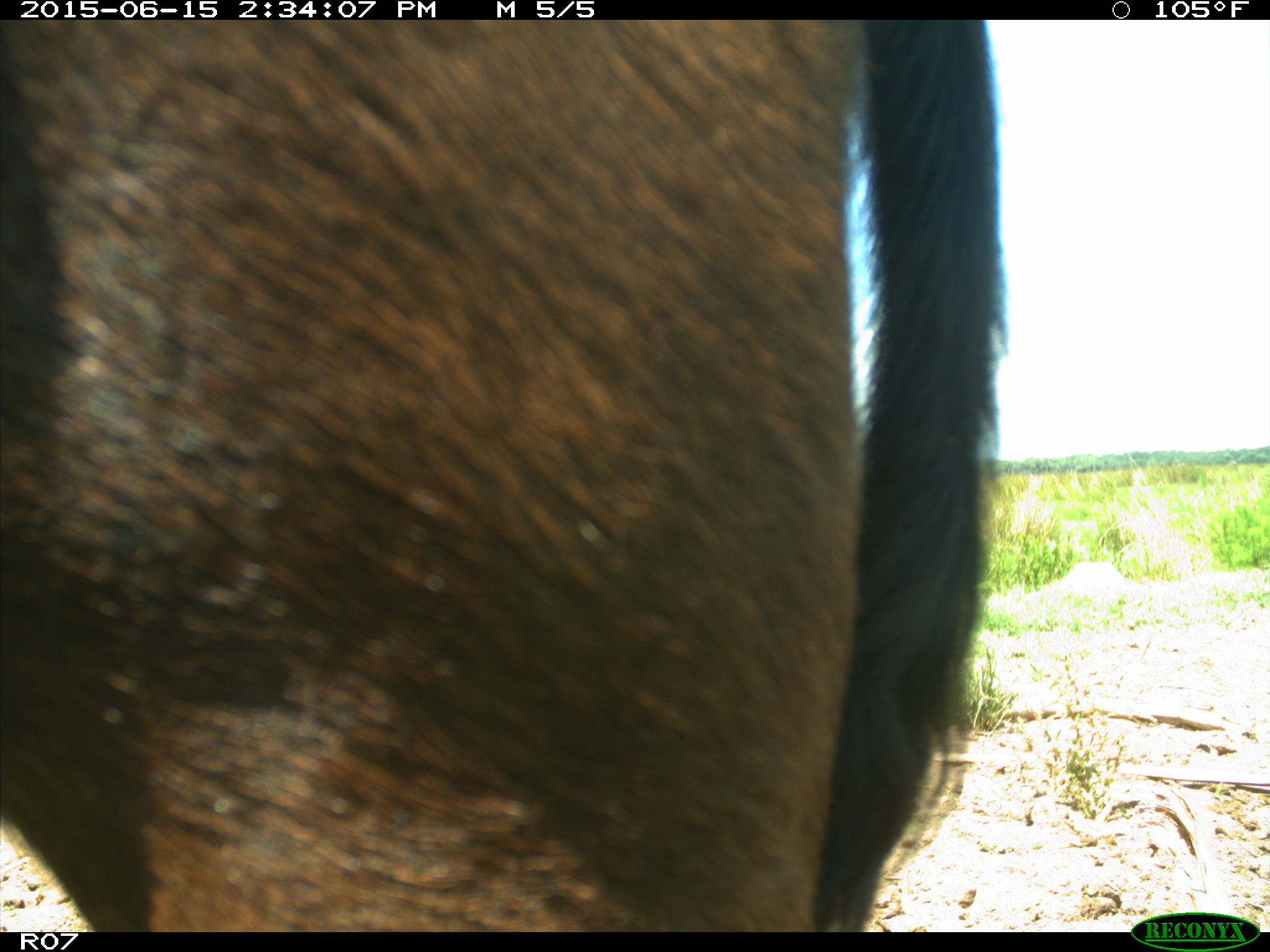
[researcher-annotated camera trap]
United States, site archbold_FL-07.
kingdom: Animalia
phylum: Chordata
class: Mammalia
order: Artiodactyla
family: Bovidae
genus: Bos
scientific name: Bos taurus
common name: domestic cow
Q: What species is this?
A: Bos taurus (domestic cow).